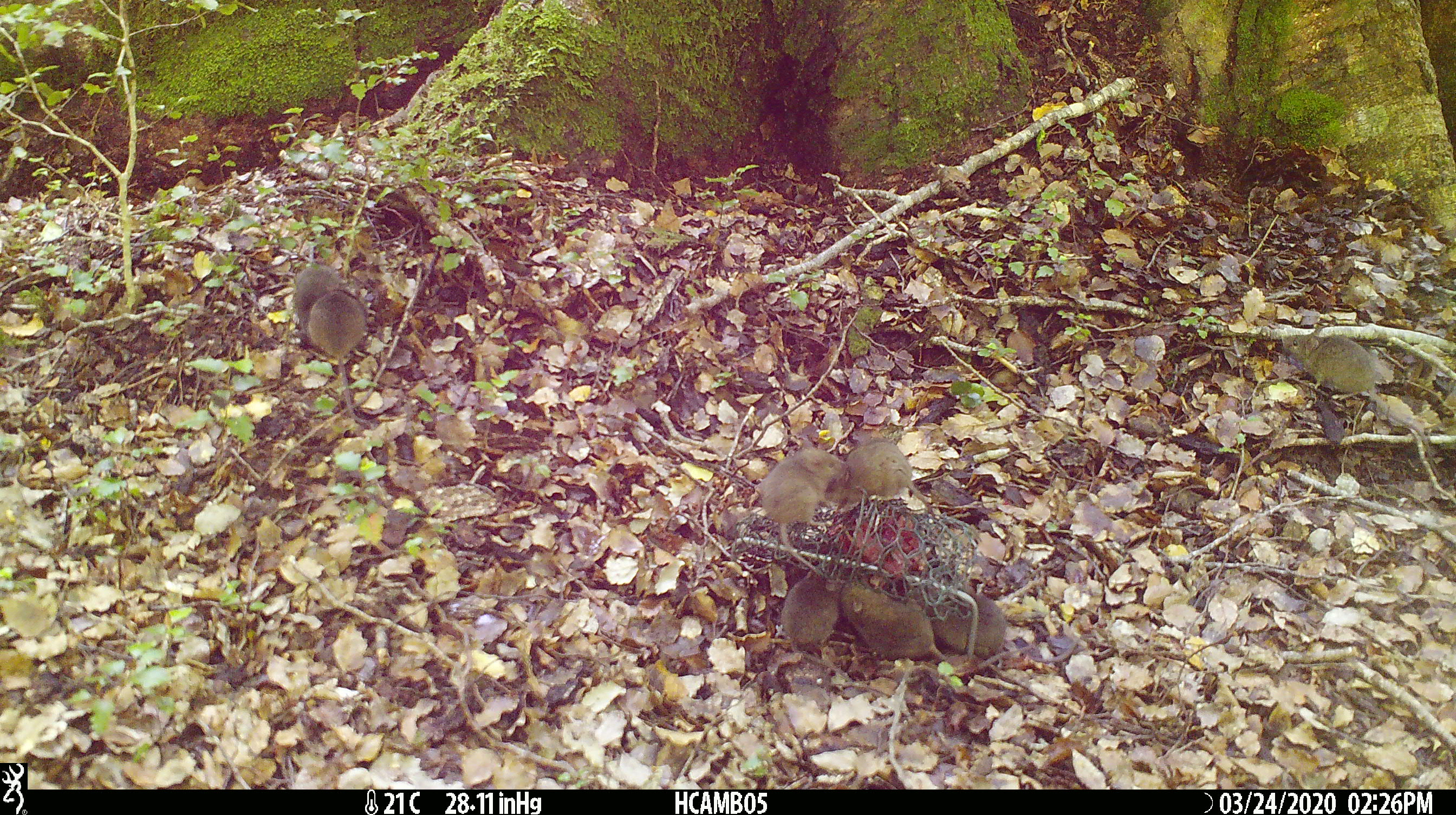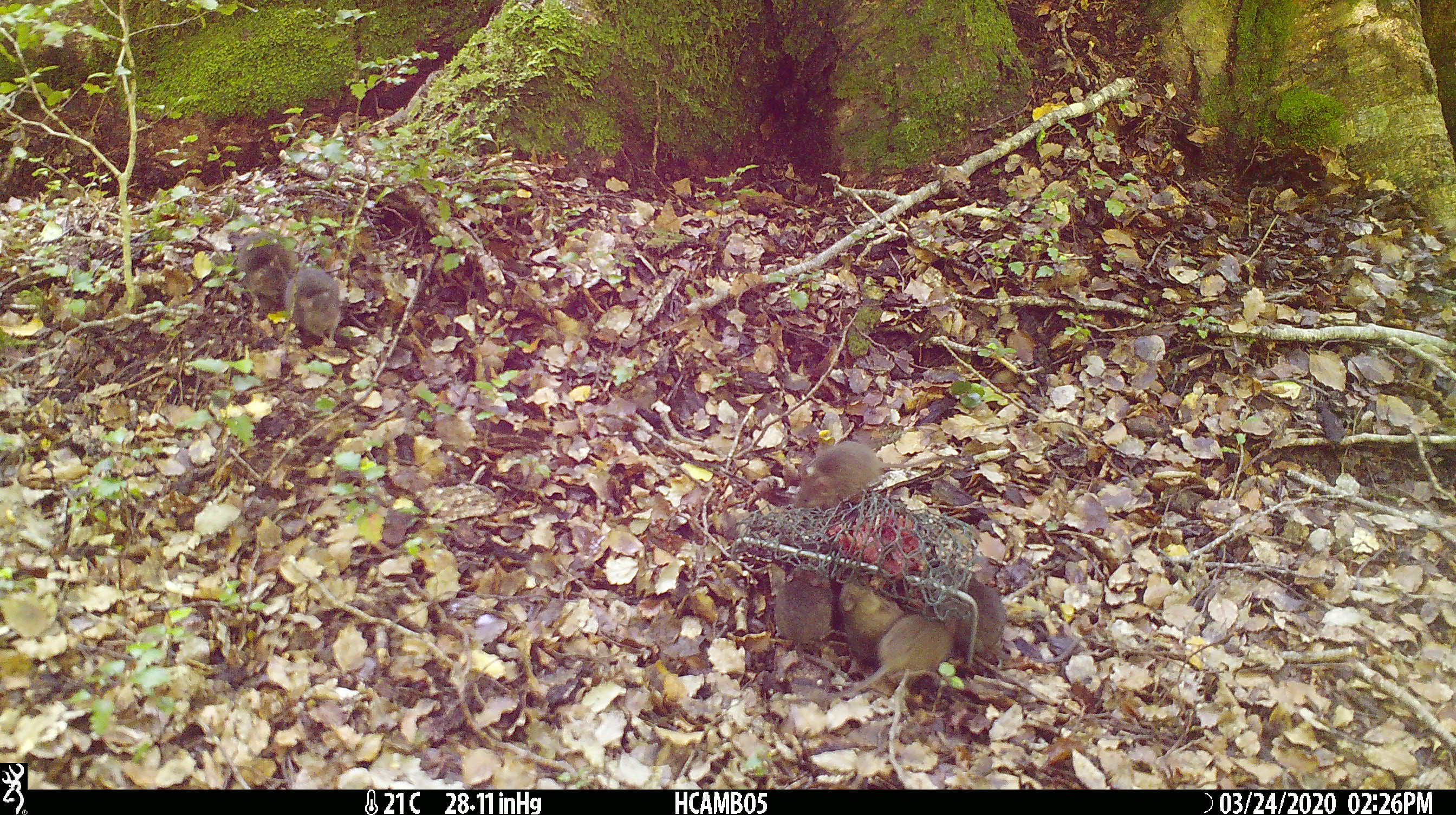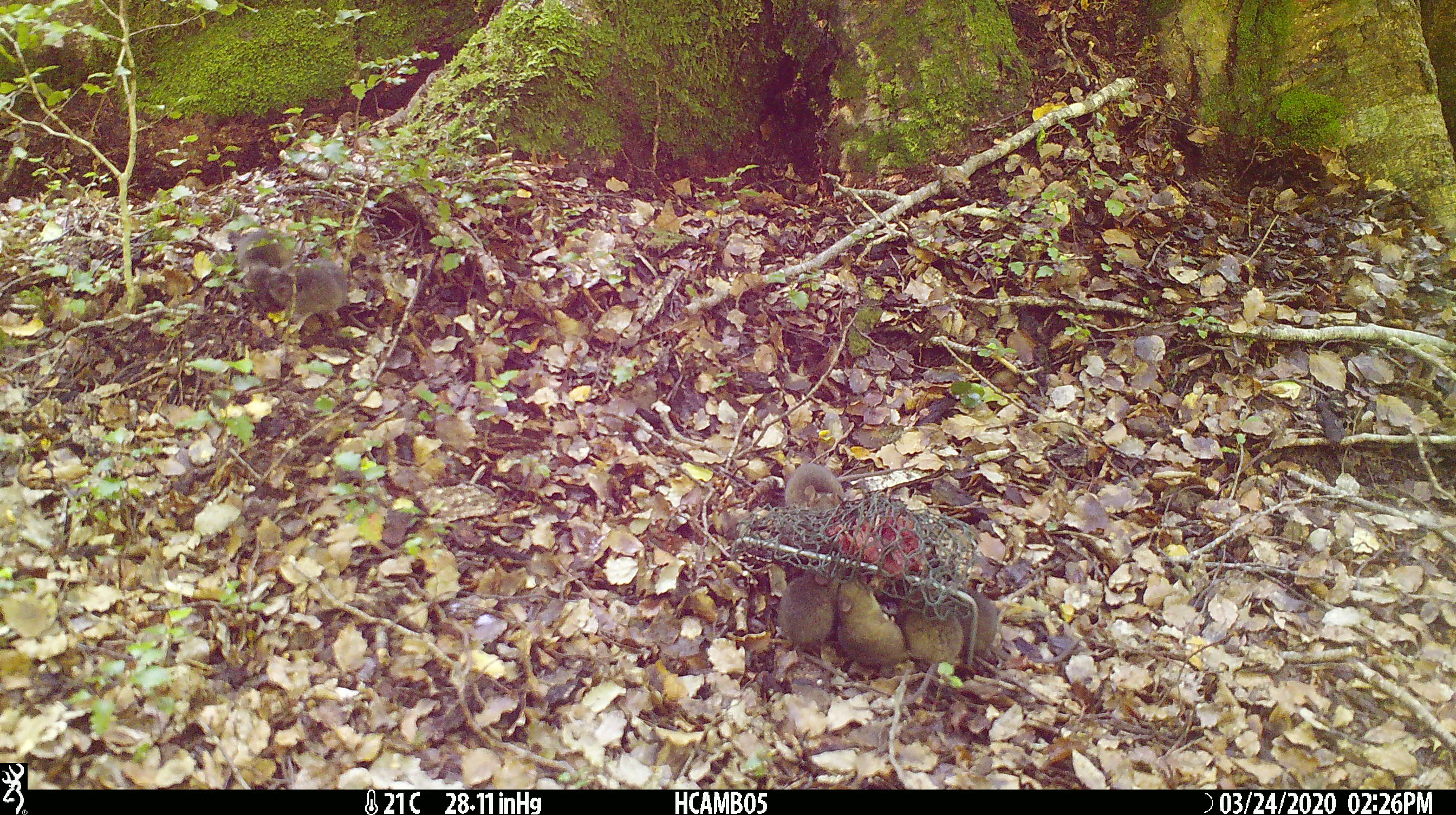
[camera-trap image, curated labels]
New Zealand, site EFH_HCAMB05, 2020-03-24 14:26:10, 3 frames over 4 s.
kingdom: Animalia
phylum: Chordata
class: Mammalia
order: Rodentia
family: Muridae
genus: Mus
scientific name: Mus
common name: mouse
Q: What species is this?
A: Mouse (Mus).